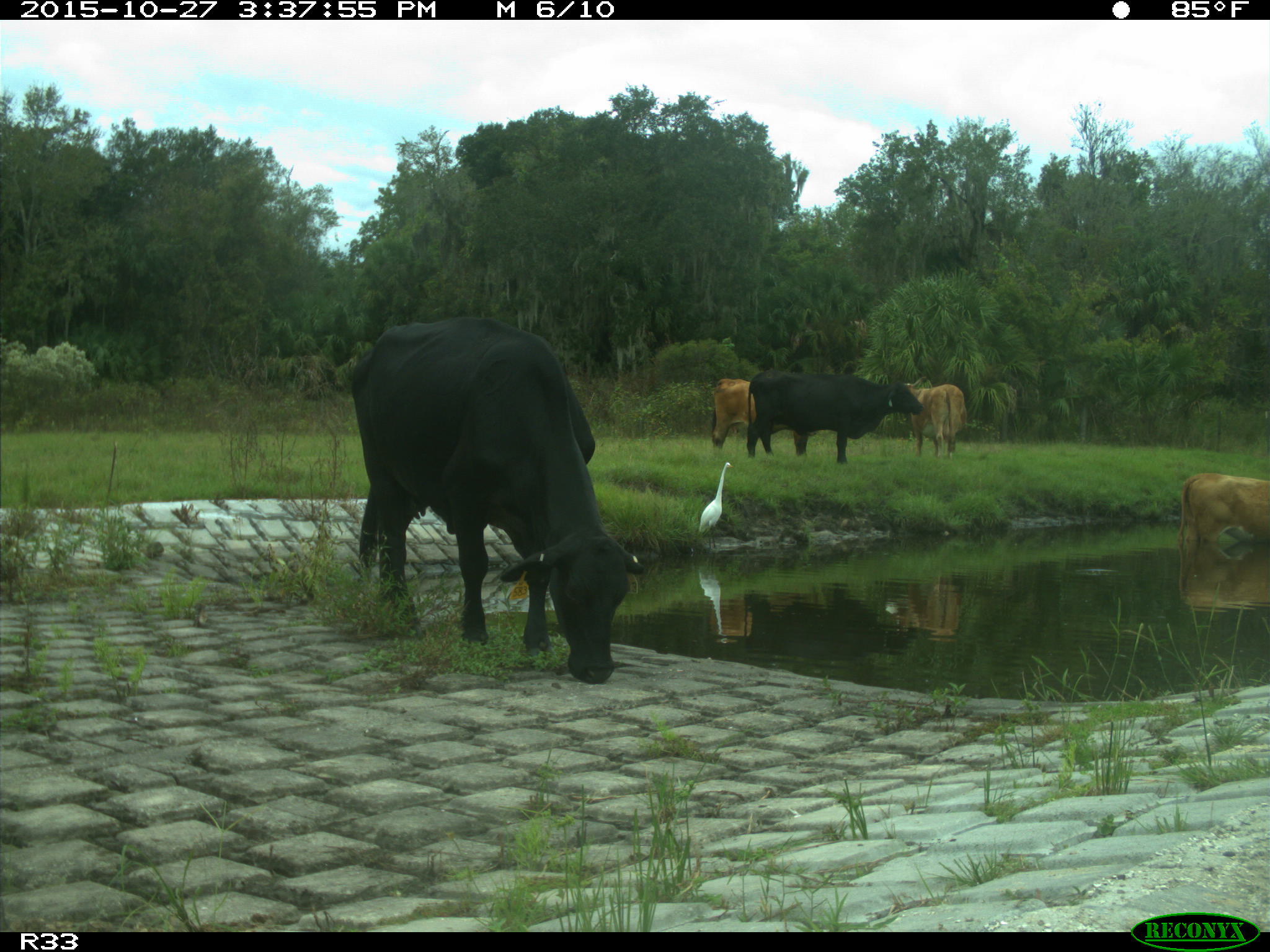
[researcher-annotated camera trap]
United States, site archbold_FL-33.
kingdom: Animalia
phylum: Chordata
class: Mammalia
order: Artiodactyla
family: Bovidae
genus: Bos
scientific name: Bos taurus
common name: domestic cow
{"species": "Bos taurus (domestic cow)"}